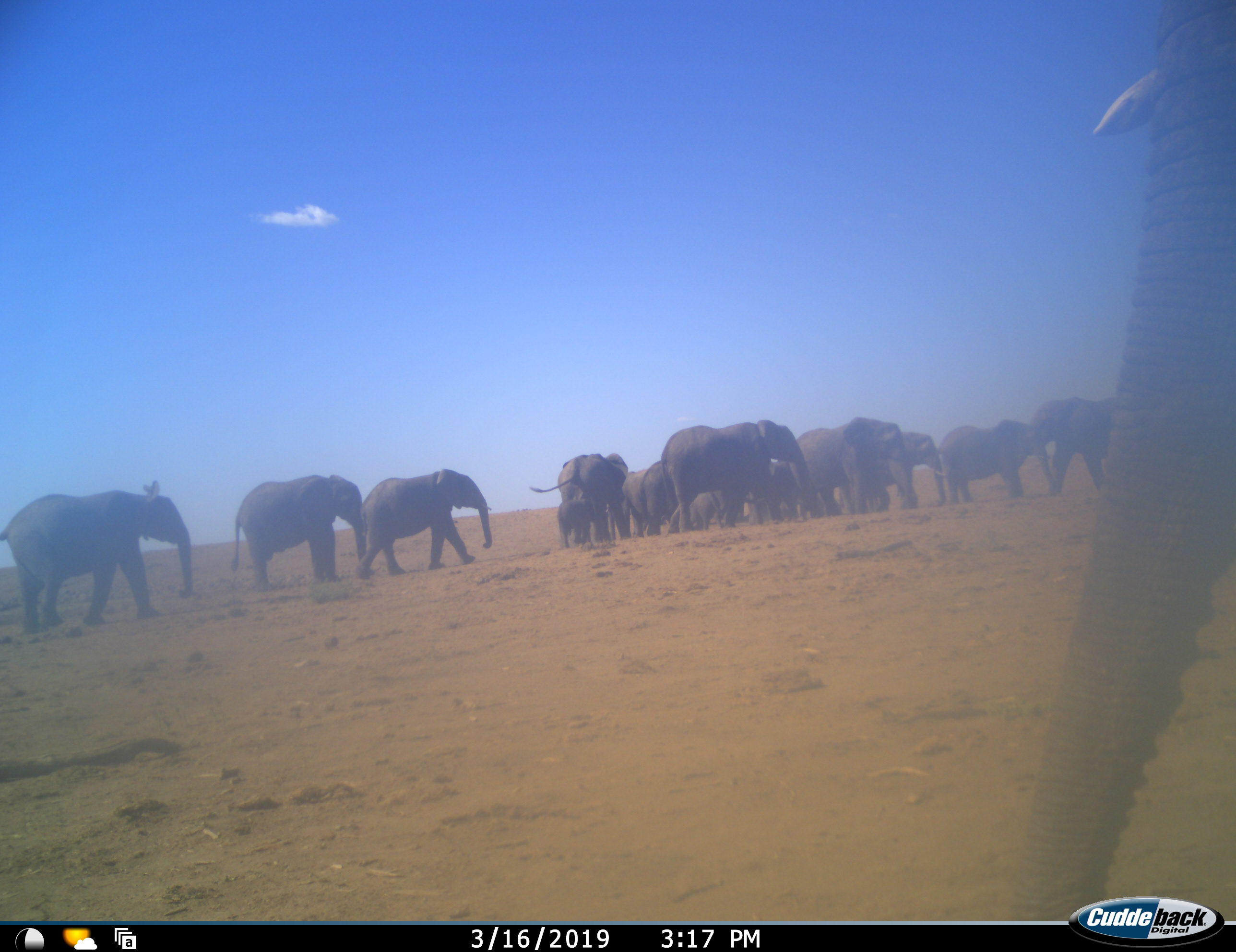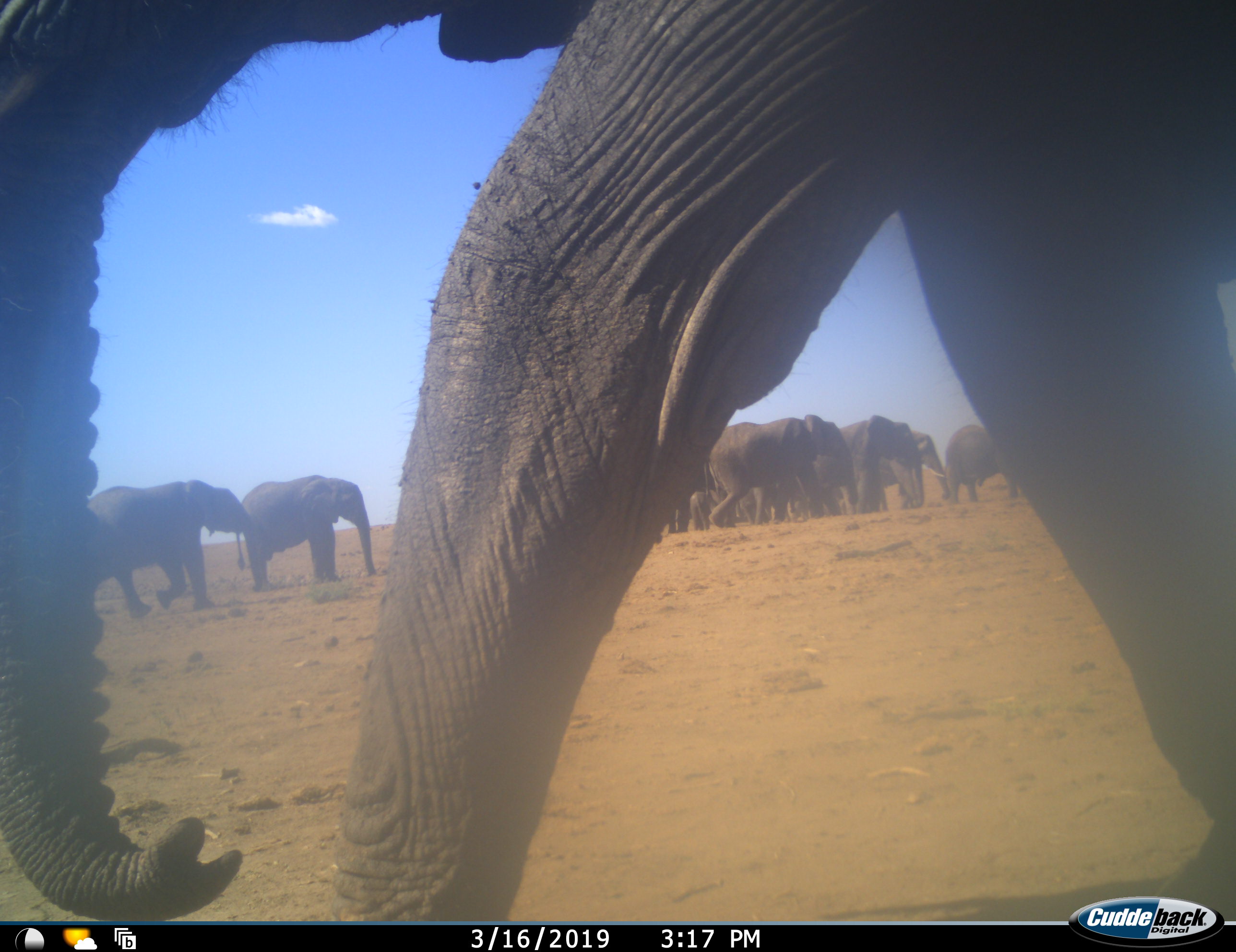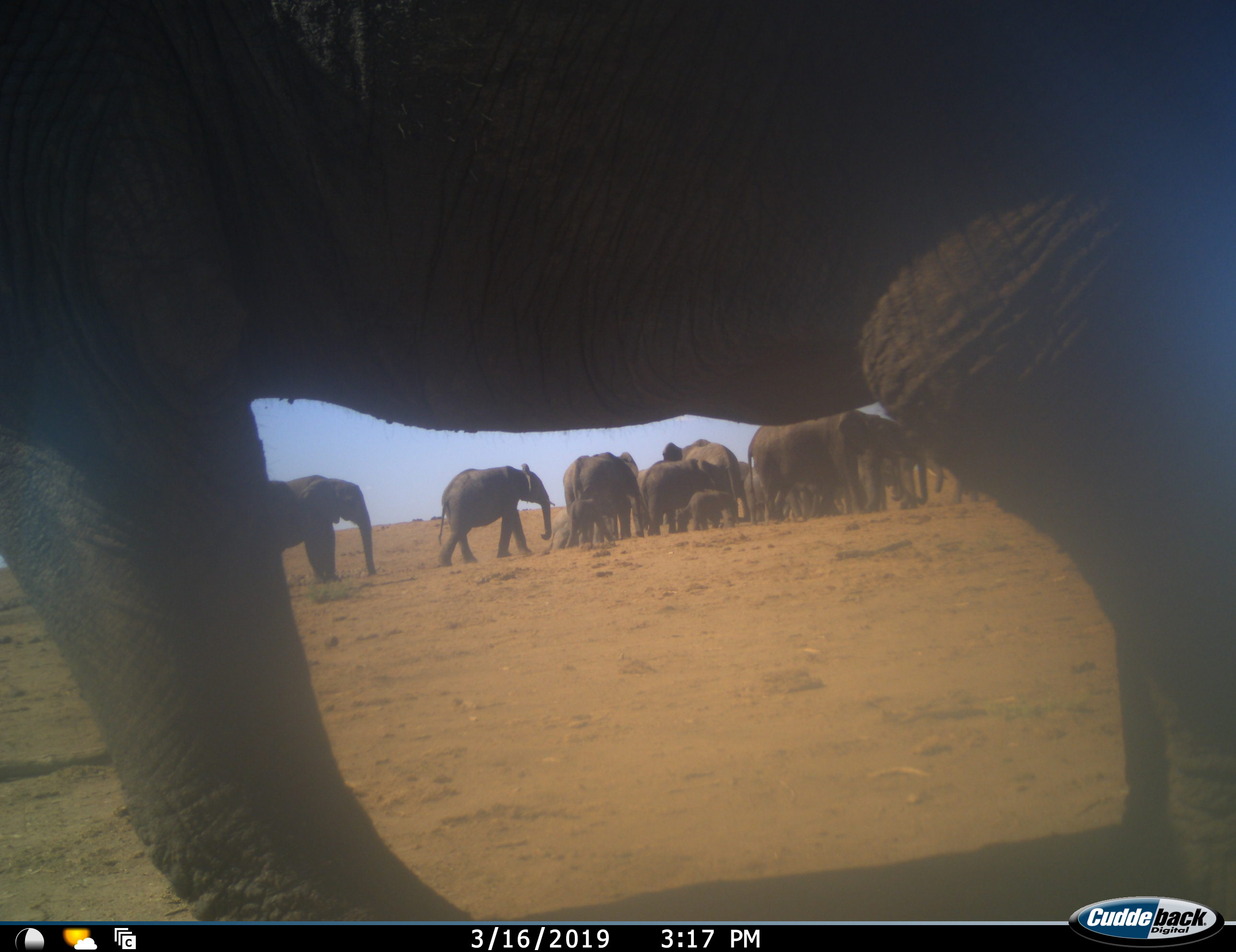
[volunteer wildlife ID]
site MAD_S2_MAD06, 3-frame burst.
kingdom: Animalia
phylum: Chordata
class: Mammalia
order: Proboscidea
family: Elephantidae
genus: Loxodonta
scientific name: Loxodonta africana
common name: african bush elephant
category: elephant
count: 11-50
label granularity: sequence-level